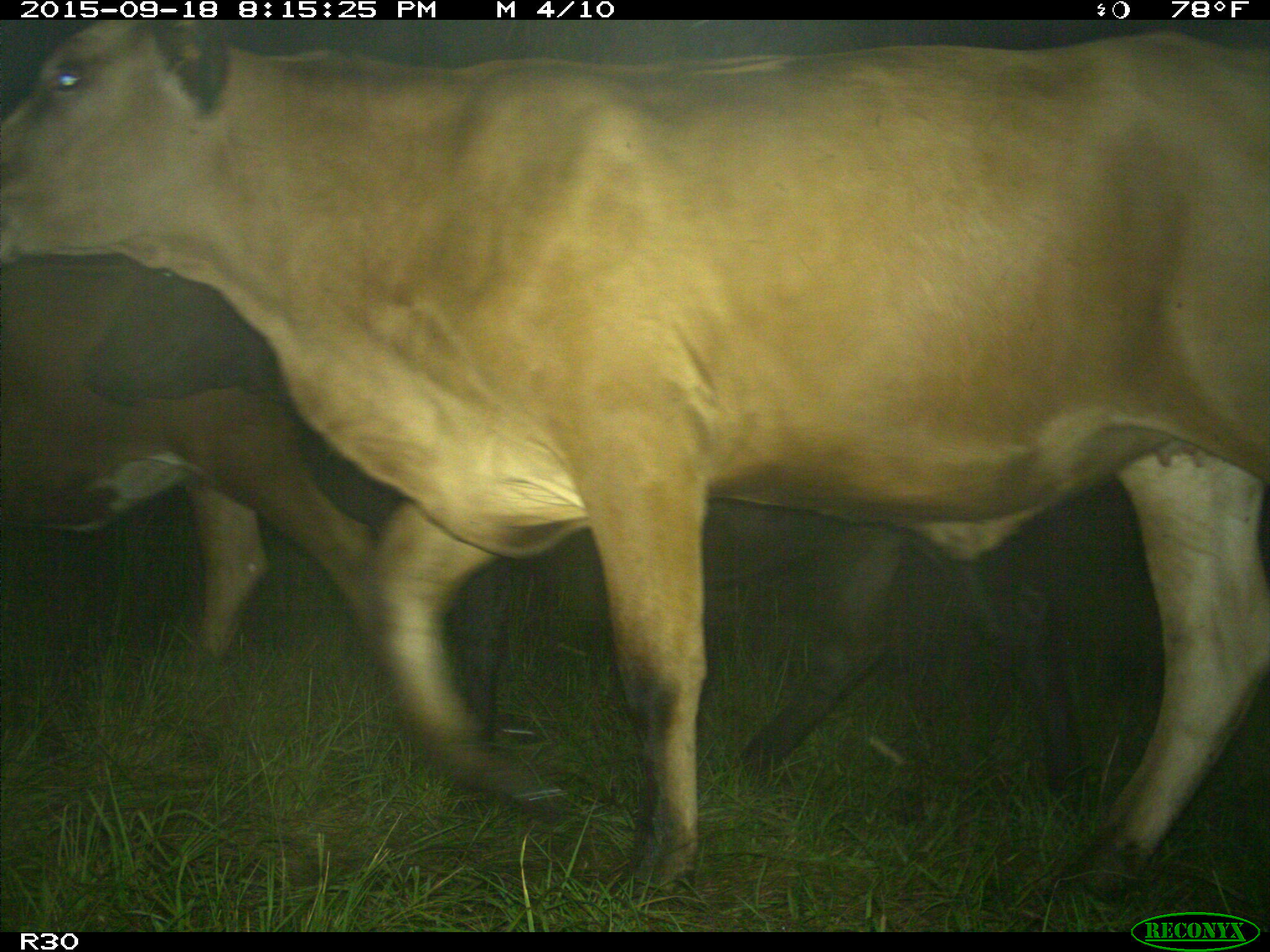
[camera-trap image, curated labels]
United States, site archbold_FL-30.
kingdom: Animalia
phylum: Chordata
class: Mammalia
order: Artiodactyla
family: Bovidae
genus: Bos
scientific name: Bos taurus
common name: domestic cow